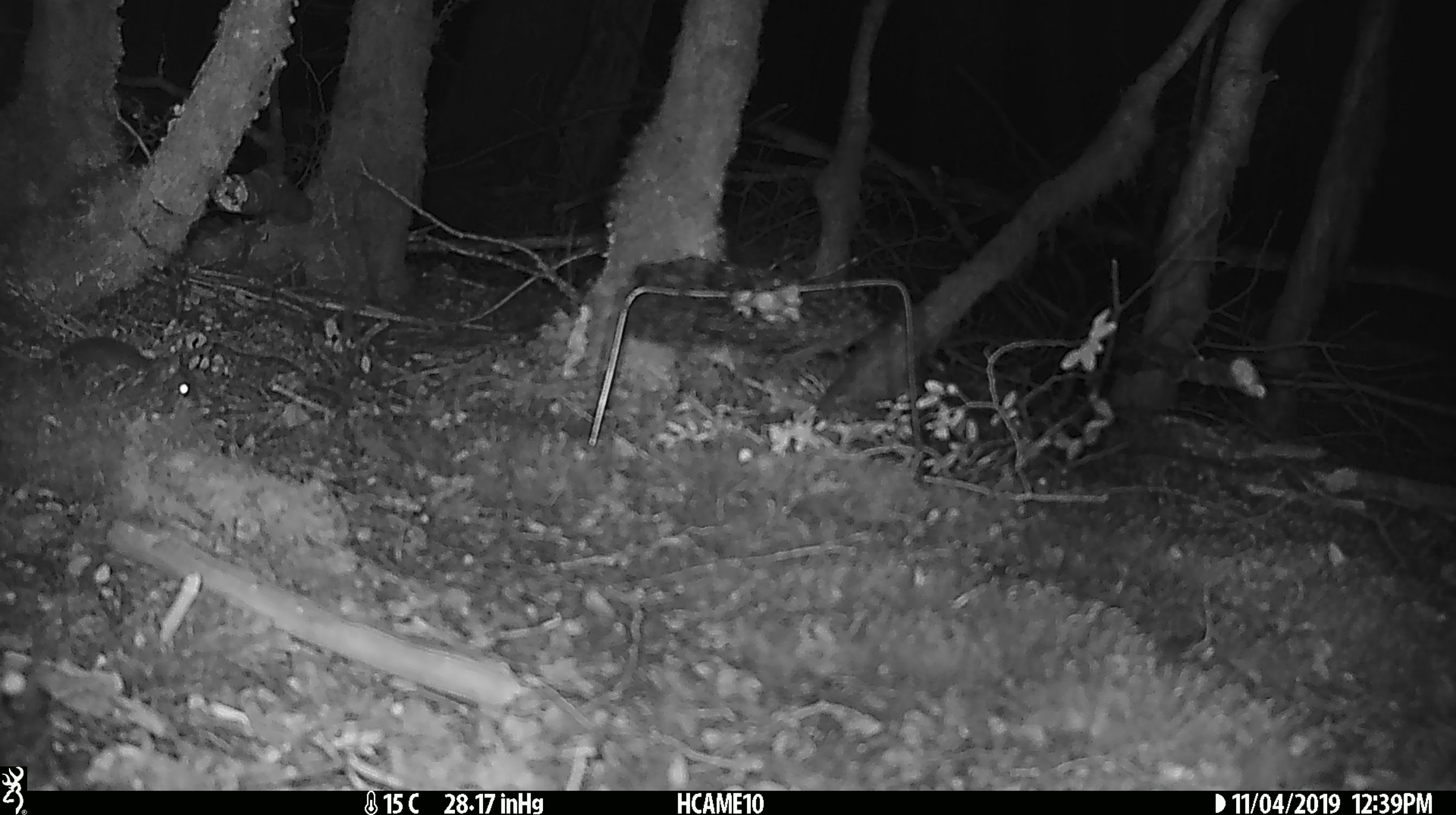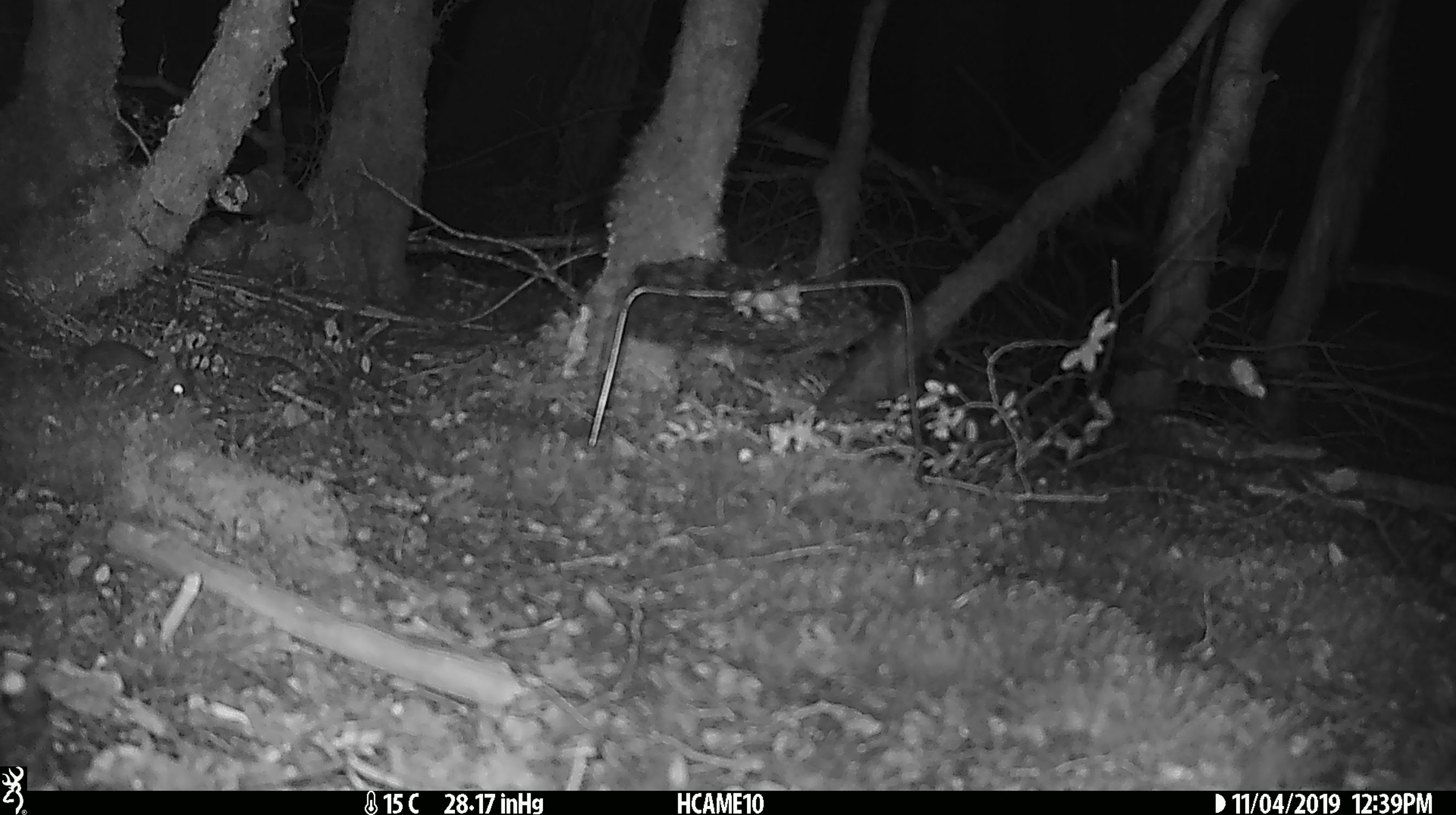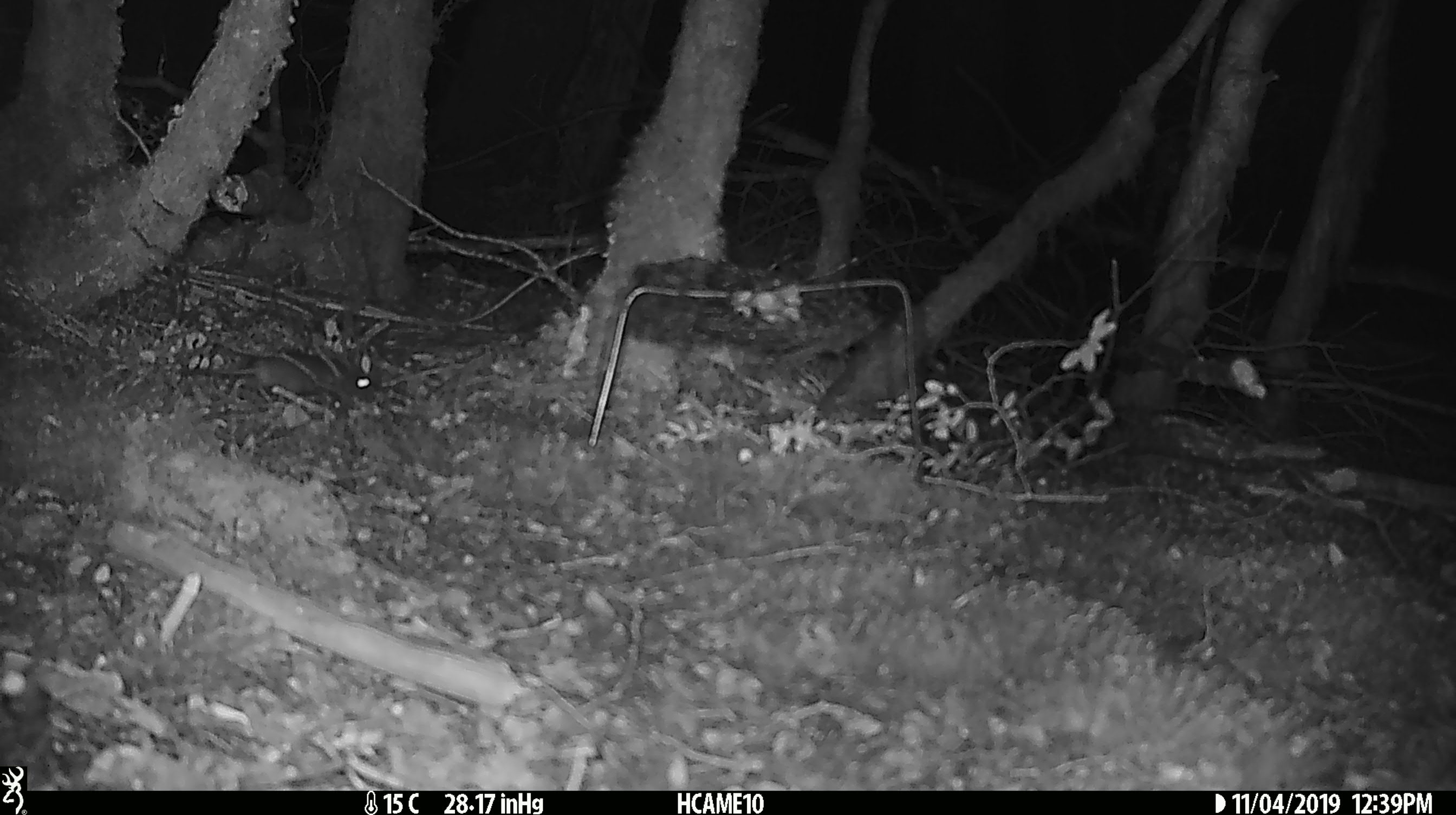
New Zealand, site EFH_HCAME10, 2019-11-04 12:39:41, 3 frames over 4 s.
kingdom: Animalia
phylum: Chordata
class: Mammalia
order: Rodentia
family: Muridae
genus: Mus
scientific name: Mus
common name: mouse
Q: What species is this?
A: Mouse (Mus).